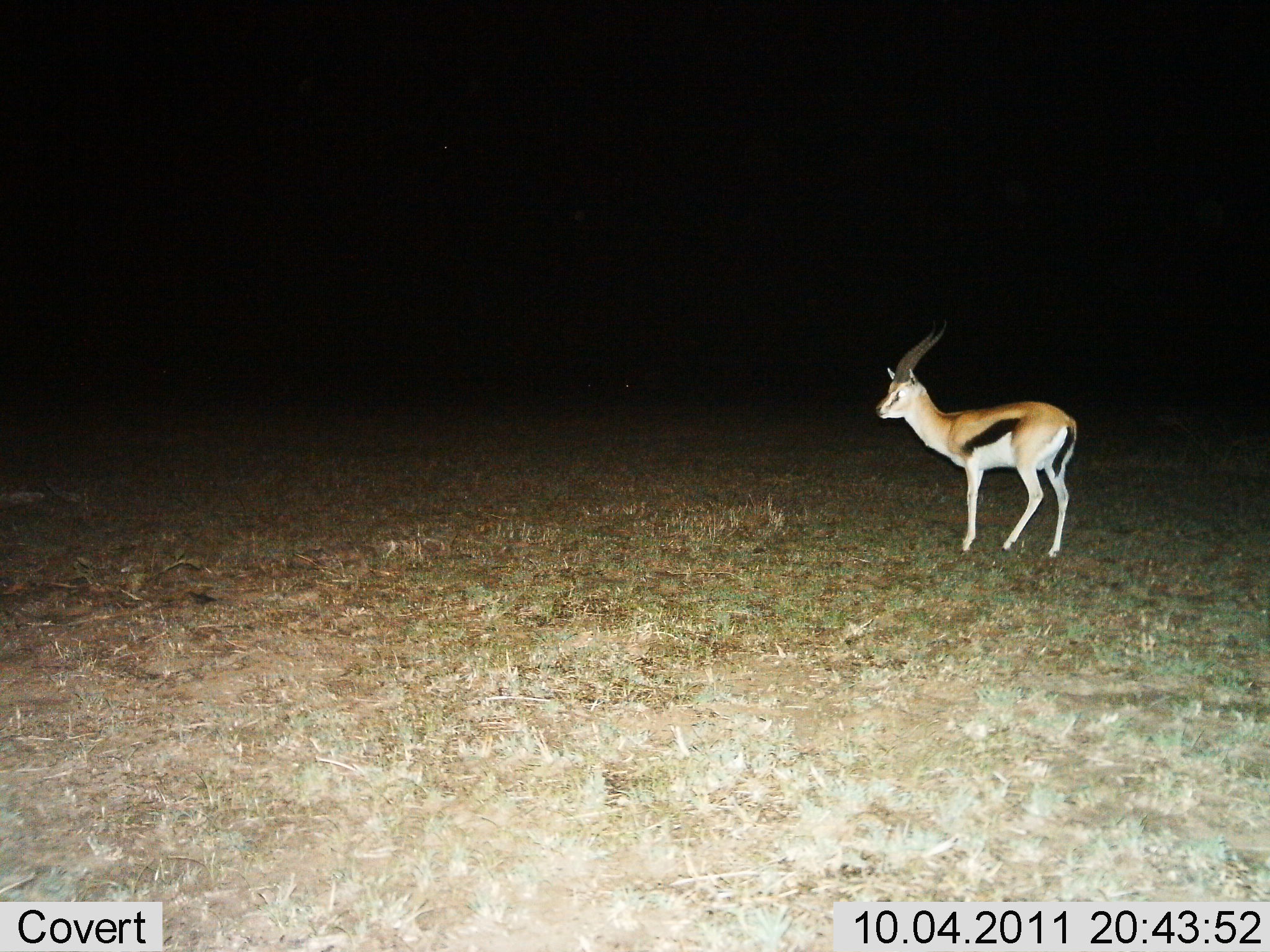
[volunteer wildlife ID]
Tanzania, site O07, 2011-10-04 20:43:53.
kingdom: Animalia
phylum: Chordata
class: Mammalia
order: Artiodactyla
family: Bovidae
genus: Eudorcas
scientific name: Eudorcas thomsonii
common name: thomson's gazelle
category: gazellethomsons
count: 1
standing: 82%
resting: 0%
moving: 18%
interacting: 0%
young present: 0%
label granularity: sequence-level